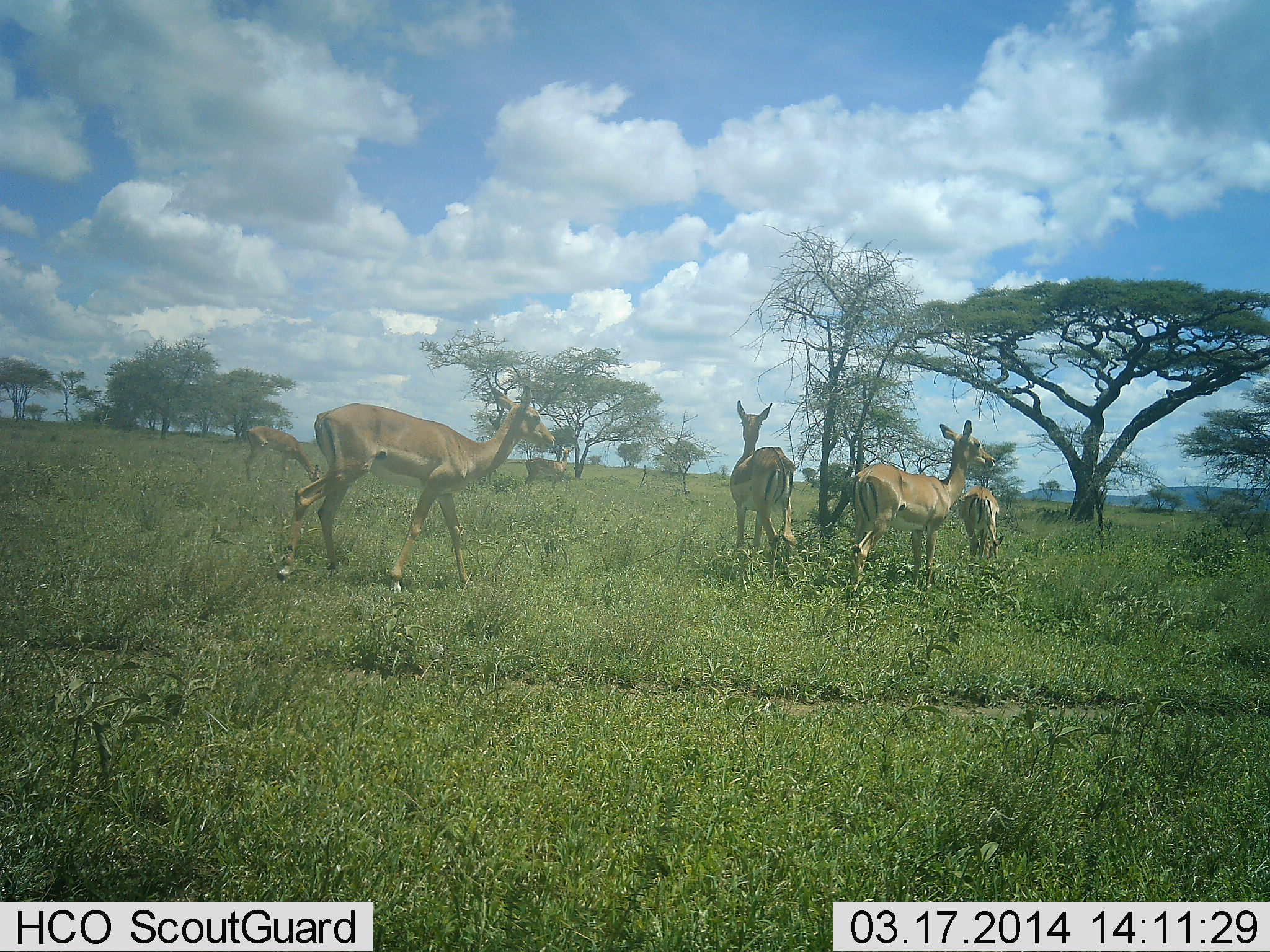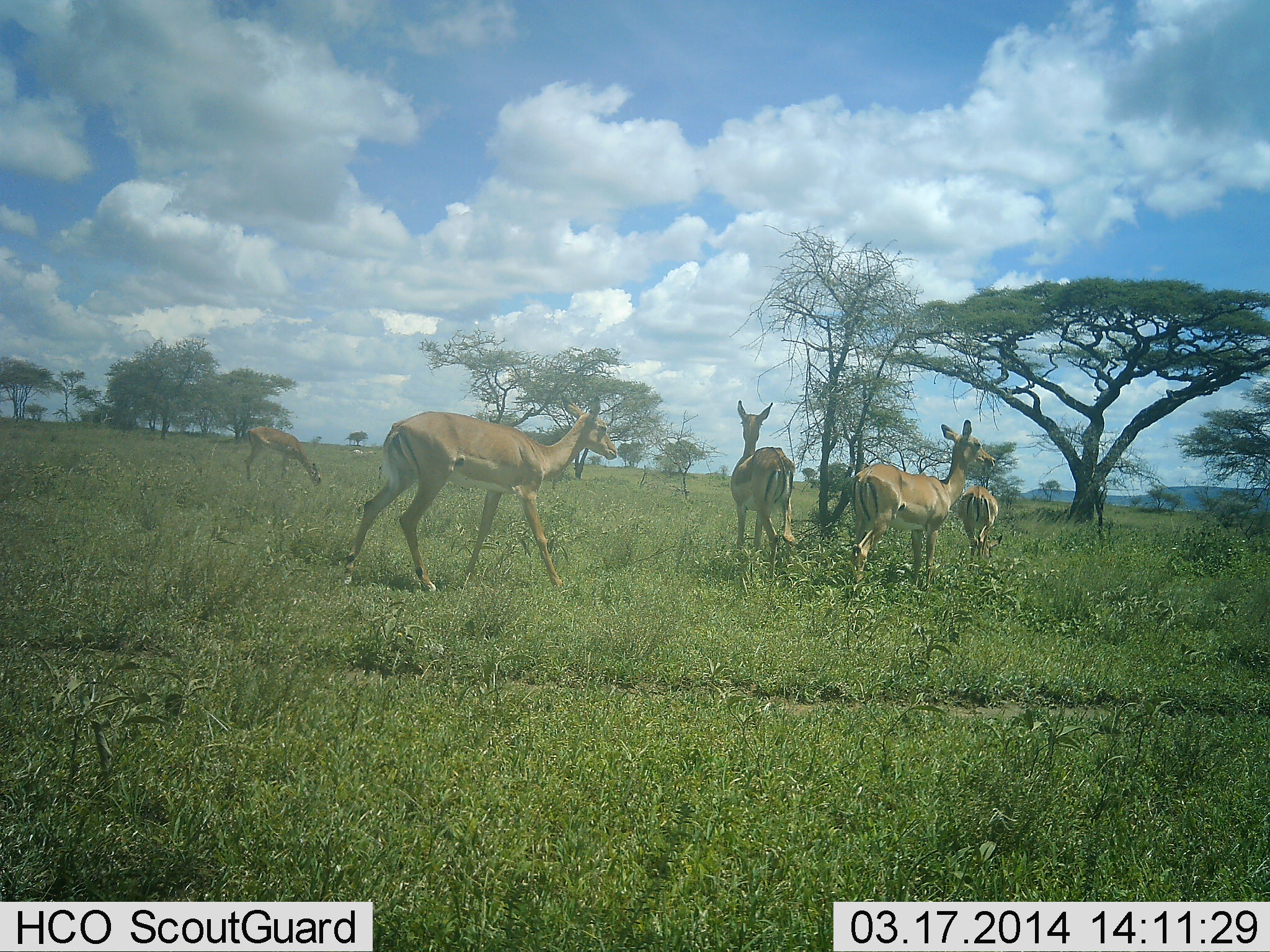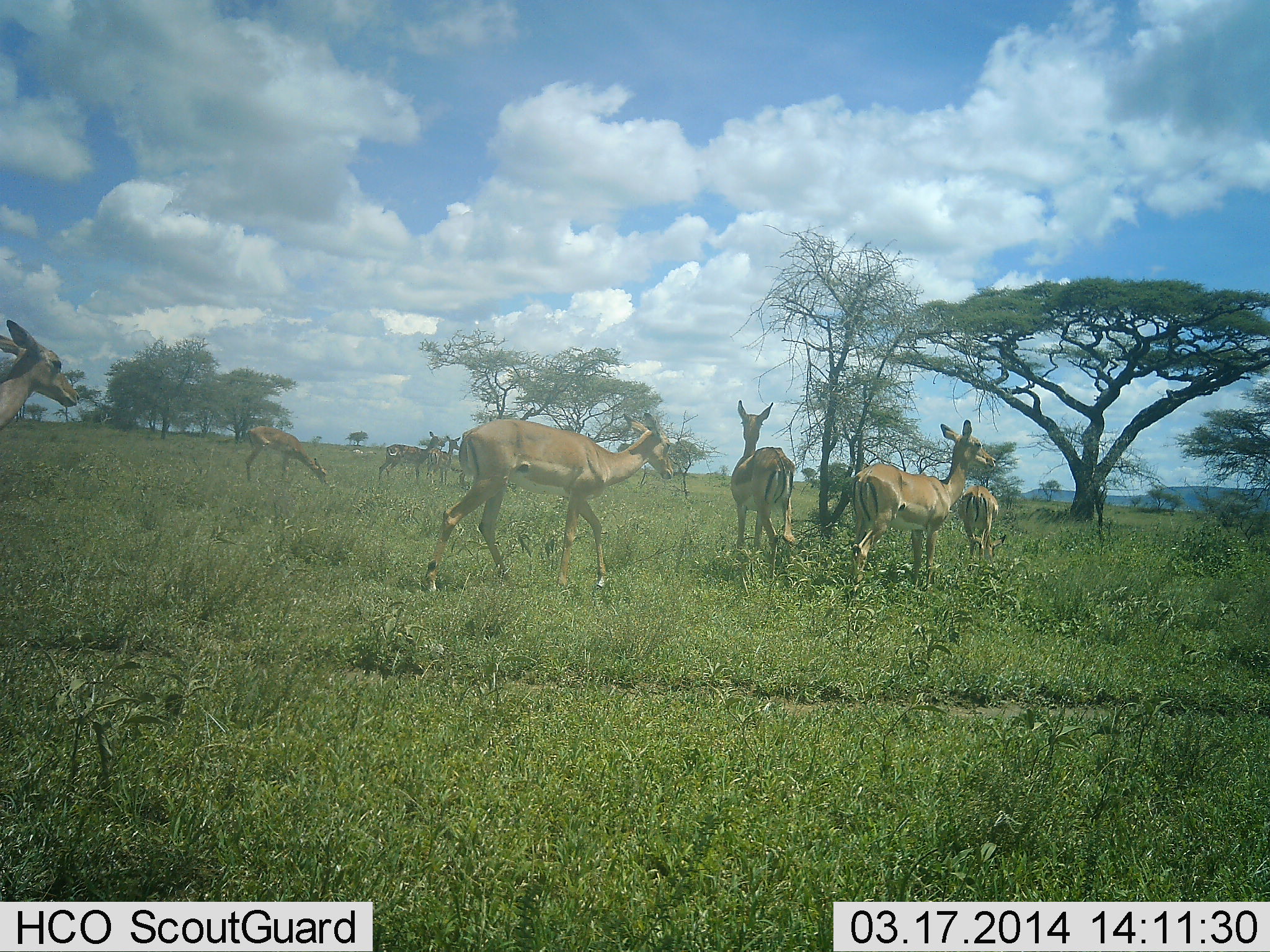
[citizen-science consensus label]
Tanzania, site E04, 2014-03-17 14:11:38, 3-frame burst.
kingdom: Animalia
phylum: Chordata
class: Mammalia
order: Artiodactyla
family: Bovidae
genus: Aepyceros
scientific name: Aepyceros melampus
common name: impala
Impala (Aepyceros melampus), count 7. Behavior (volunteer vote fractions): standing 100%, resting 0%, moving 70%, interacting 0%. Young present (vote fraction): 10%. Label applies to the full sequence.